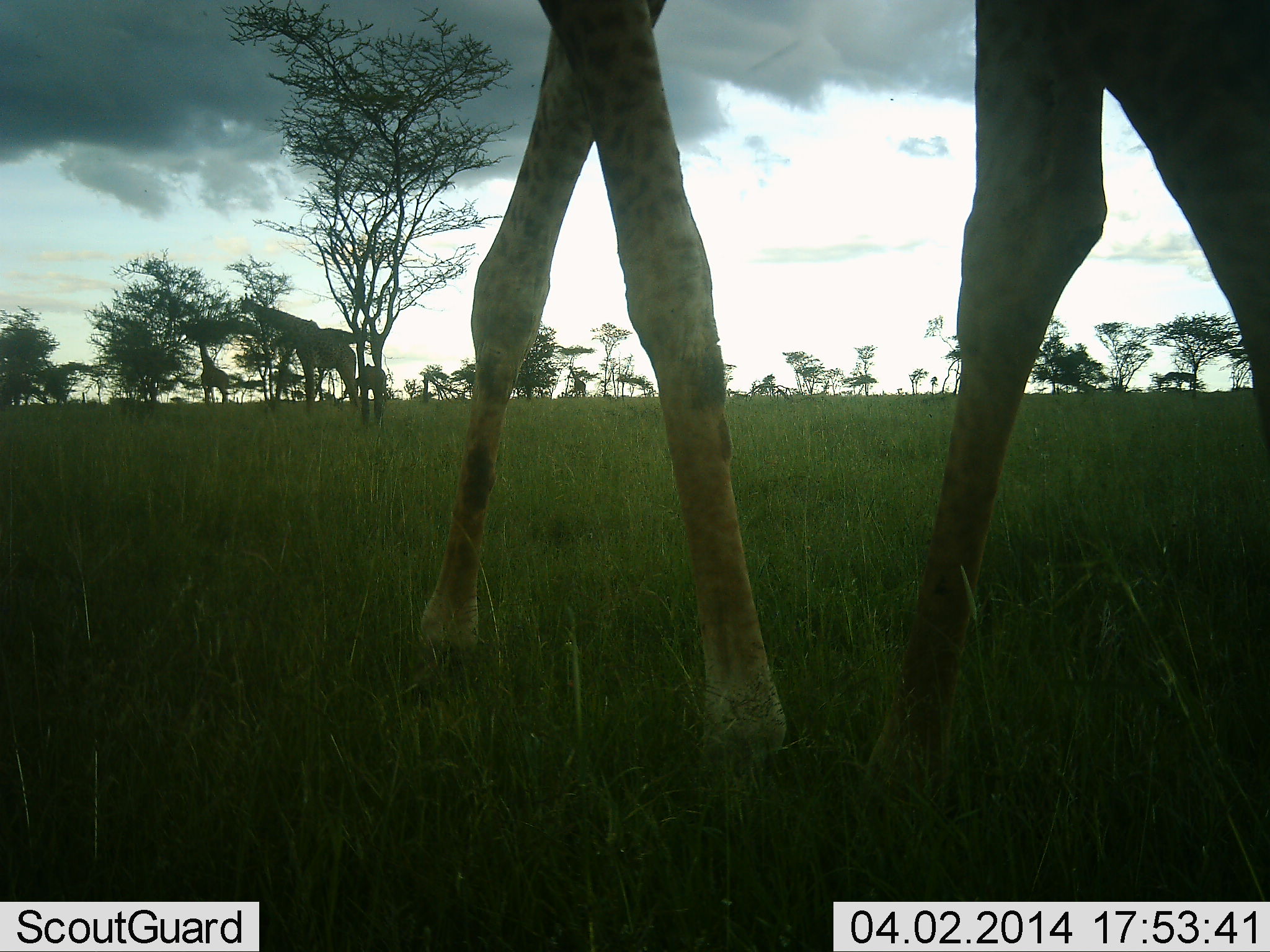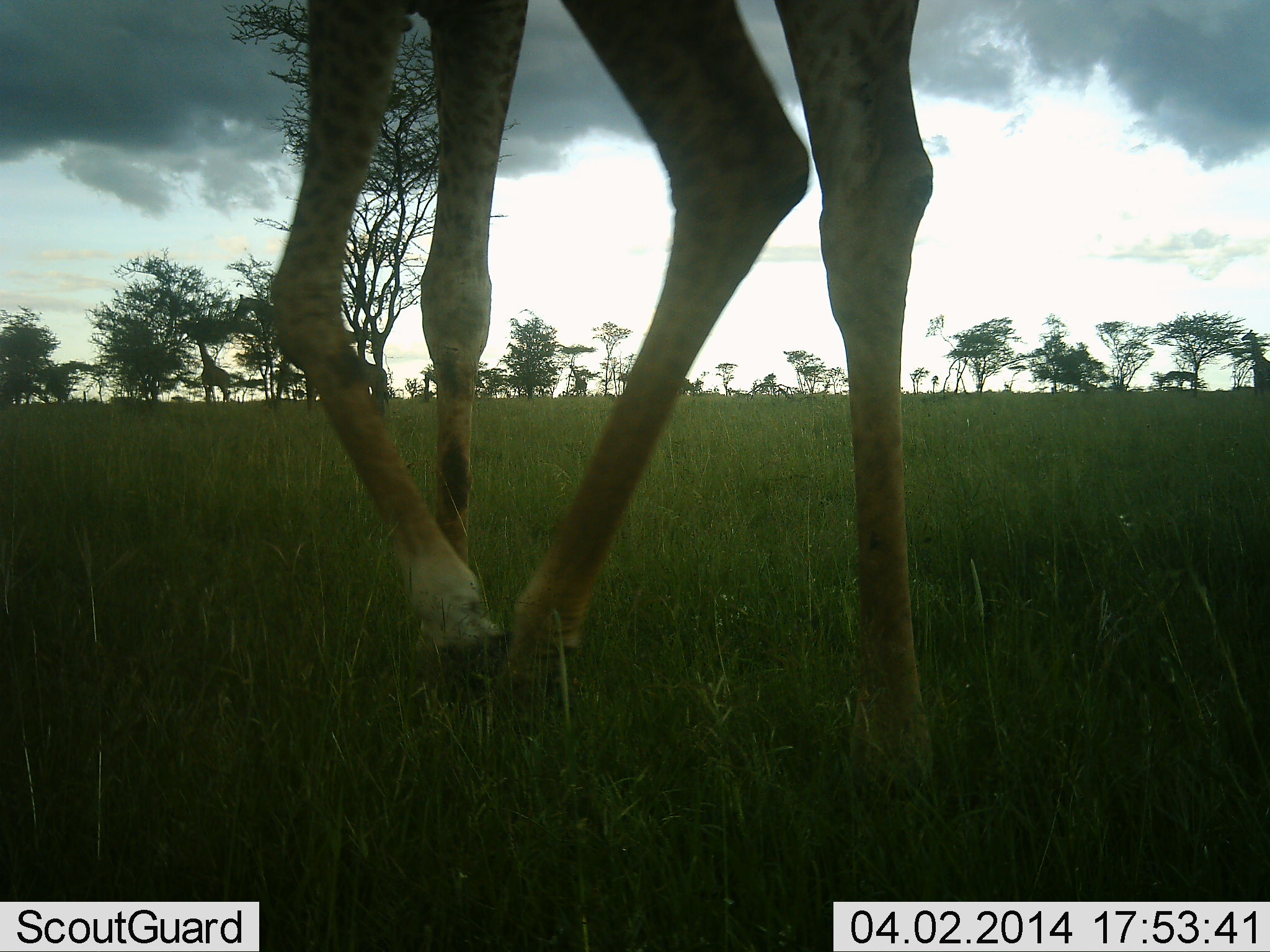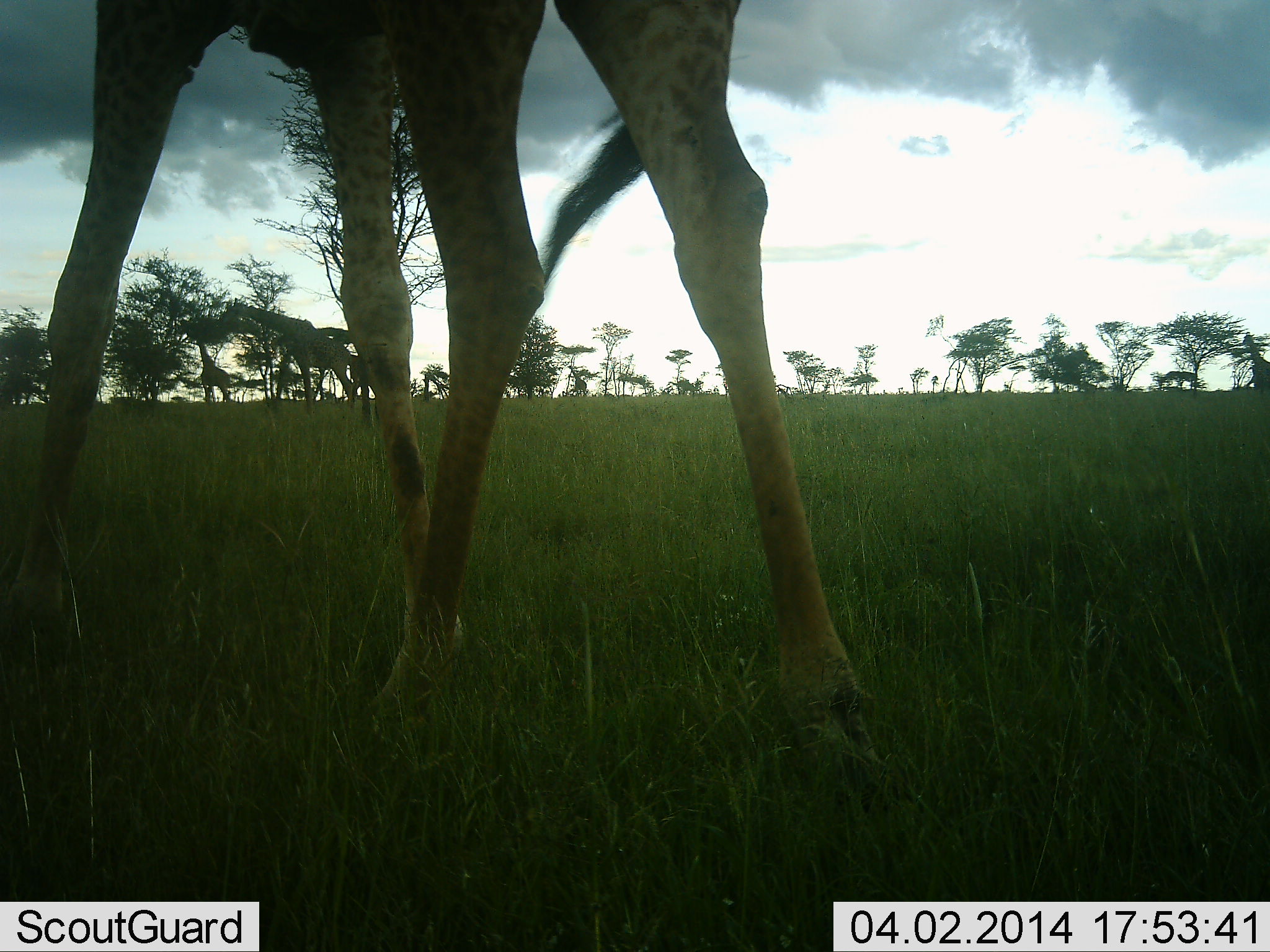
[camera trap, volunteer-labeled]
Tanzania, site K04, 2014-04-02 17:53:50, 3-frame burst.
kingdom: Animalia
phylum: Chordata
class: Mammalia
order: Artiodactyla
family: Giraffidae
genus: Giraffa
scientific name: Giraffa camelopardalis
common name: giraffe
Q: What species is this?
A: Giraffe (Giraffa camelopardalis).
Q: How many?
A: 3.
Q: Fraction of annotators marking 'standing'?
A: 50%.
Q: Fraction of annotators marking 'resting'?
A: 0%.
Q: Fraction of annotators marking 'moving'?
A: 100%.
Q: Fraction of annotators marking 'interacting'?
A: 0%.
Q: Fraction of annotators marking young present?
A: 0%.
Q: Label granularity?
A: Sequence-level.